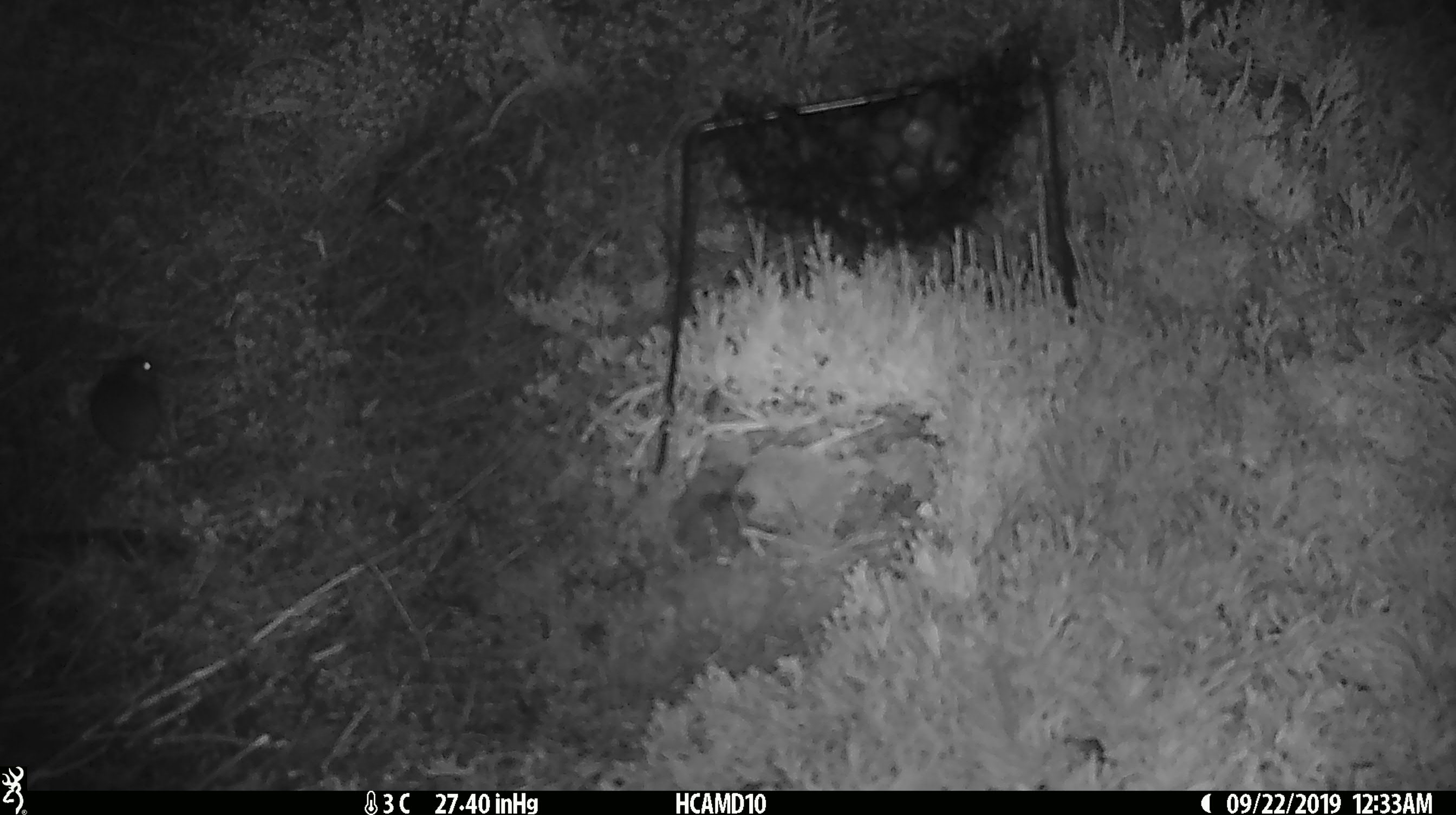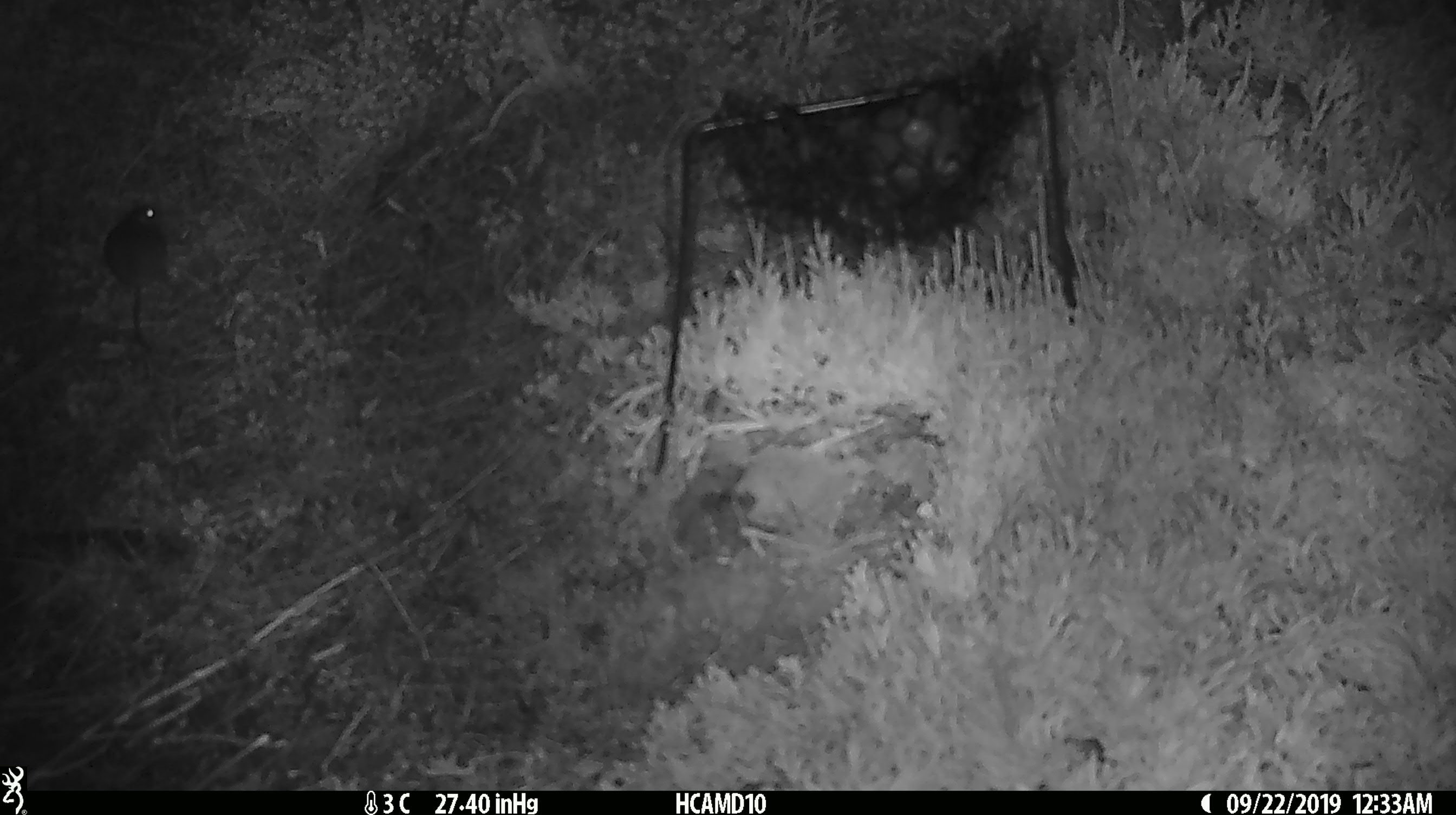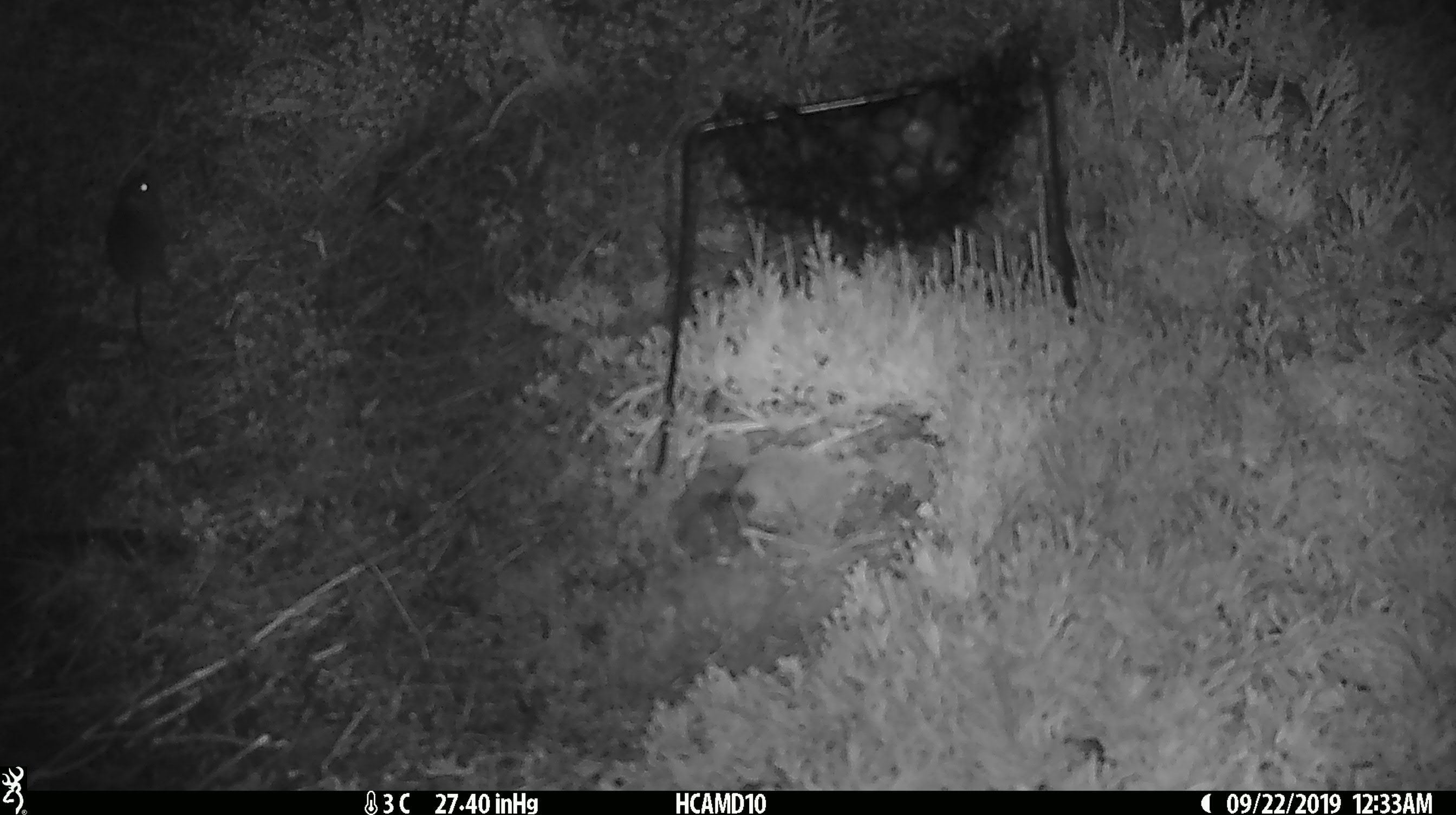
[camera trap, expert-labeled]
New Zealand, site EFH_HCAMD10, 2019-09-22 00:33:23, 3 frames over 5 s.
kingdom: Animalia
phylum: Chordata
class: Mammalia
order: Rodentia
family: Muridae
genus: Mus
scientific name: Mus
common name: mouse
Mouse (Mus).